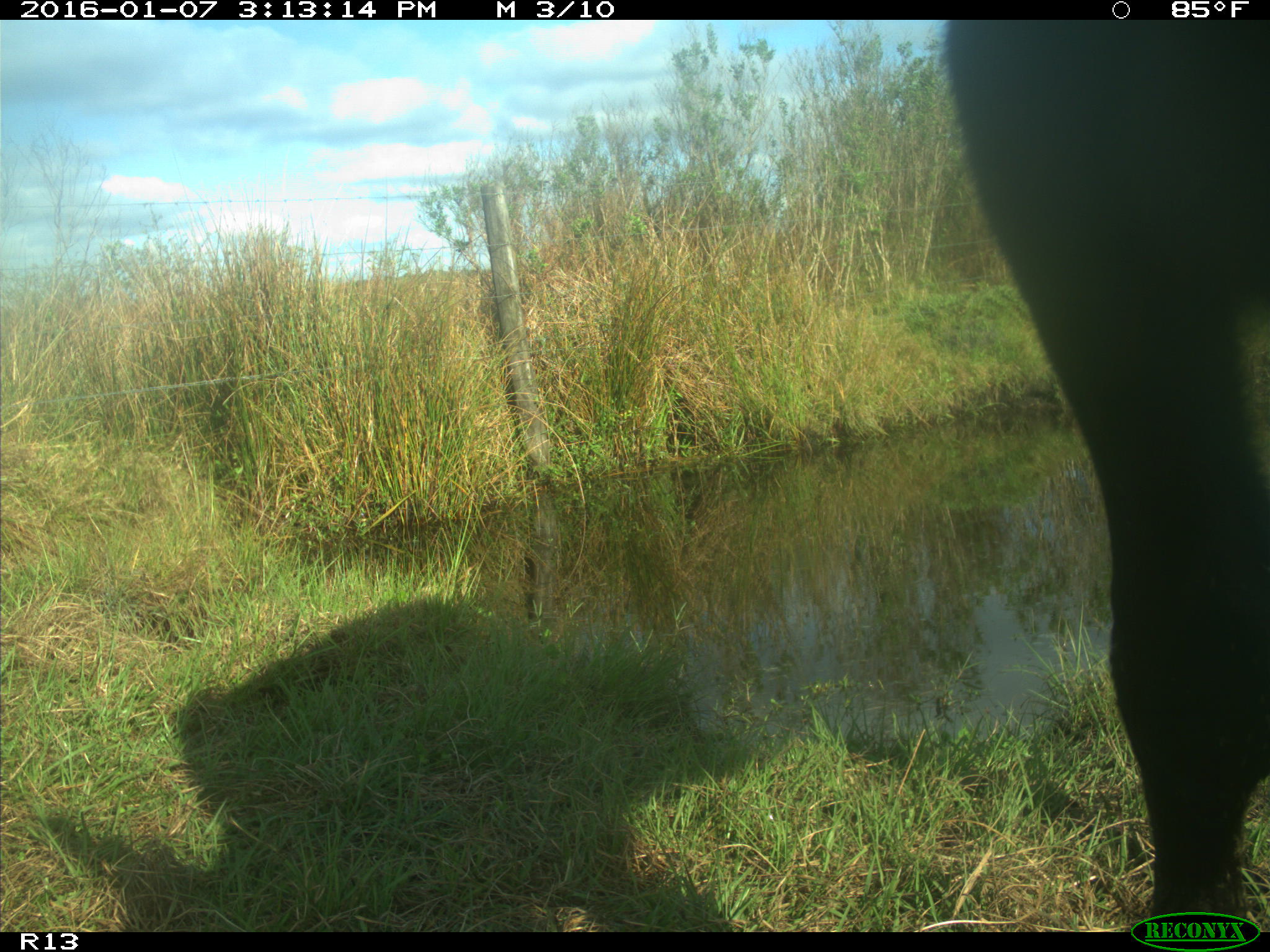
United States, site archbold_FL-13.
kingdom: Animalia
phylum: Chordata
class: Mammalia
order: Artiodactyla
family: Bovidae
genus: Bos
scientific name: Bos taurus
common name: domestic cow